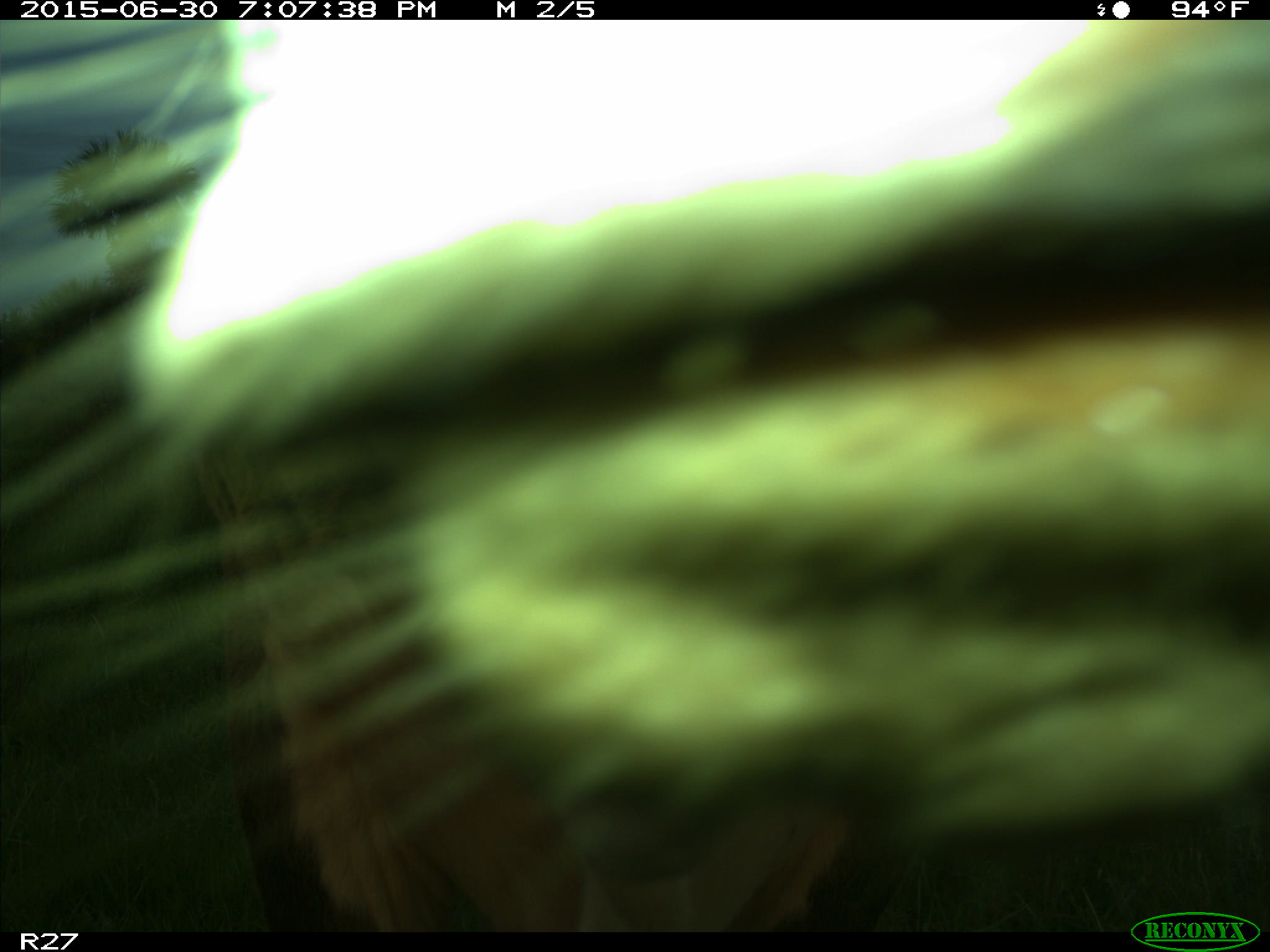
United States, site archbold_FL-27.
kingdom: Animalia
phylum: Chordata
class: Mammalia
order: Artiodactyla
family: Bovidae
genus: Bos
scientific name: Bos taurus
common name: domestic cow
Bos taurus (domestic cow).